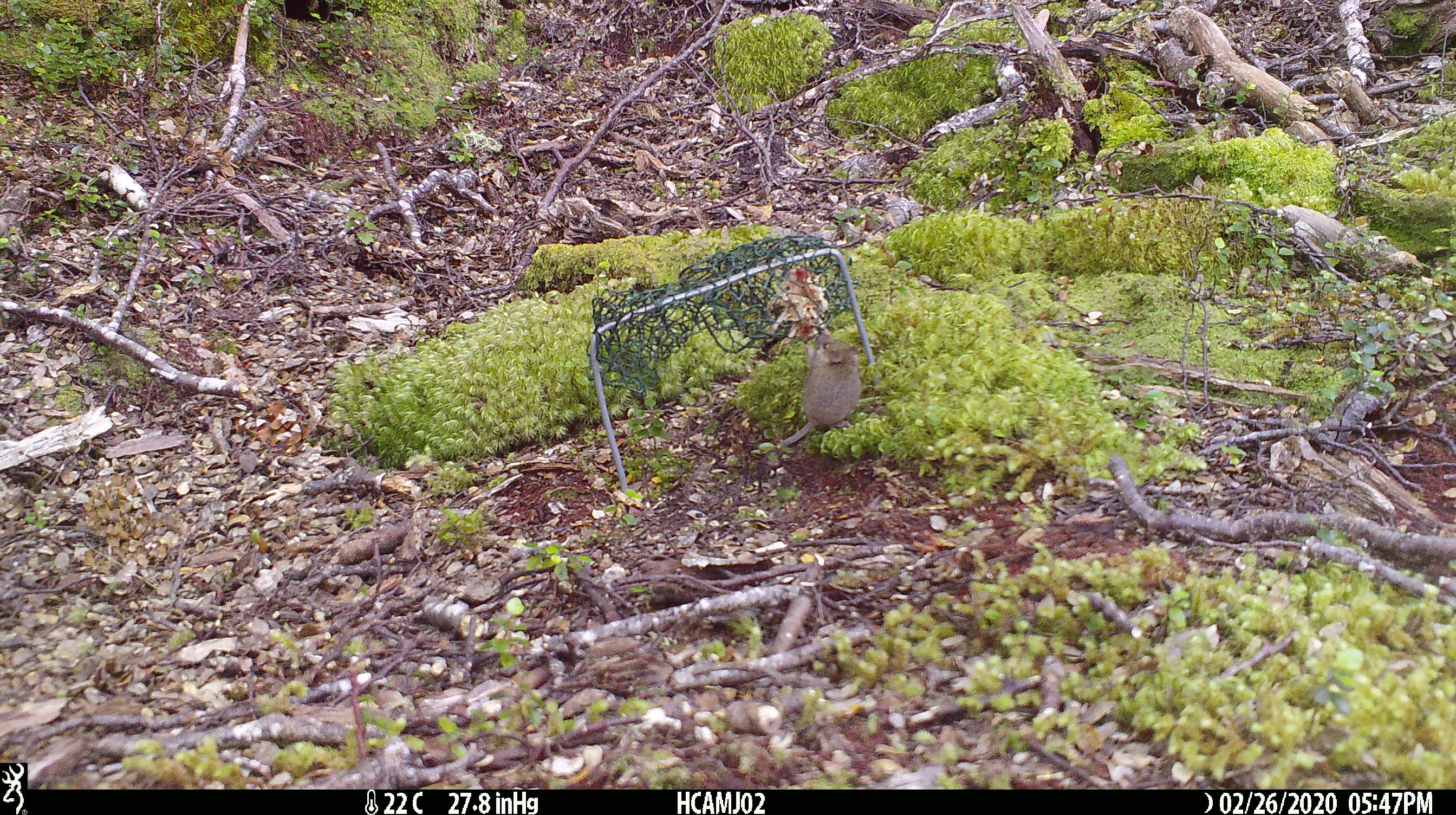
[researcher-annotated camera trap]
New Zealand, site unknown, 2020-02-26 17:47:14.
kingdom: Animalia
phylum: Chordata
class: Mammalia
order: Rodentia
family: Muridae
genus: Mus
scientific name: Mus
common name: mouse